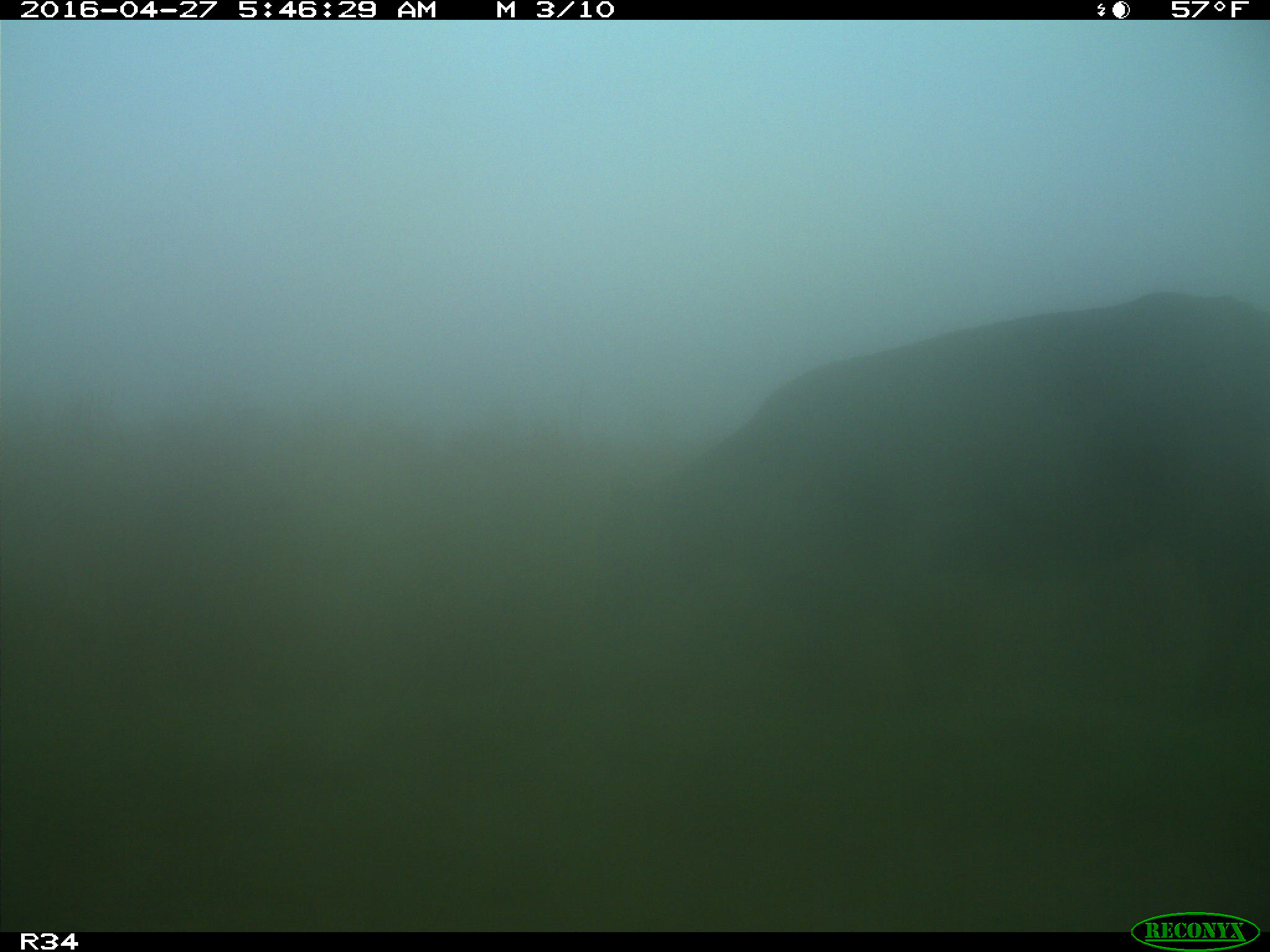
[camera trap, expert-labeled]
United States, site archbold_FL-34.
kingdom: Animalia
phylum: Chordata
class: Mammalia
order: Artiodactyla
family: Bovidae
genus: Bos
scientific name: Bos taurus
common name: domestic cow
Bos taurus (domestic cow).